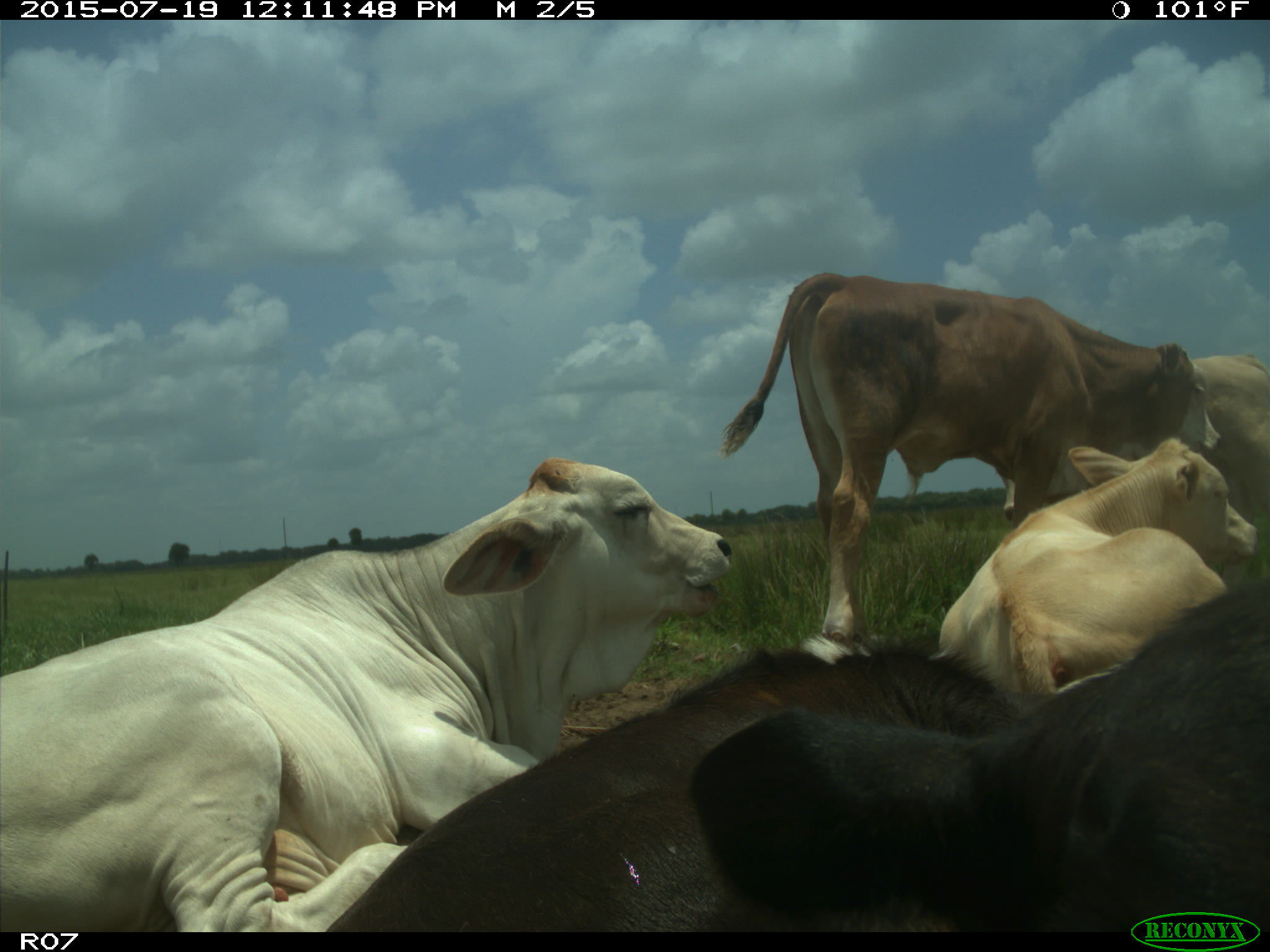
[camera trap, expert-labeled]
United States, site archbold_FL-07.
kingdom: Animalia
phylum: Chordata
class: Mammalia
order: Artiodactyla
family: Bovidae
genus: Bos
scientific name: Bos taurus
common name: domestic cow